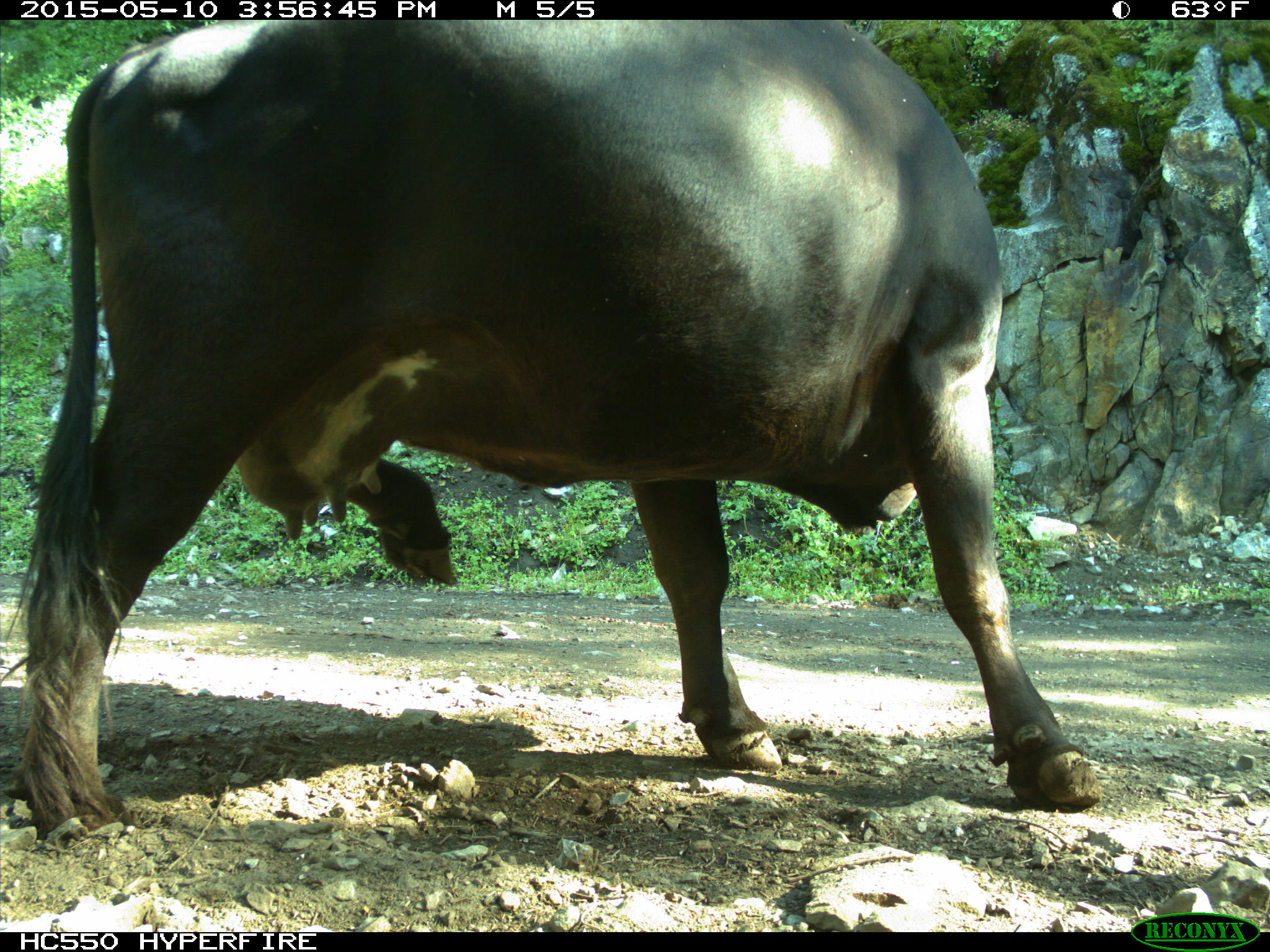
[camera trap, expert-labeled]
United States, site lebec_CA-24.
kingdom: Animalia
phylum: Chordata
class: Mammalia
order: Artiodactyla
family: Bovidae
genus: Bos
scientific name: Bos taurus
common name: domestic cow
Bos taurus (domestic cow).